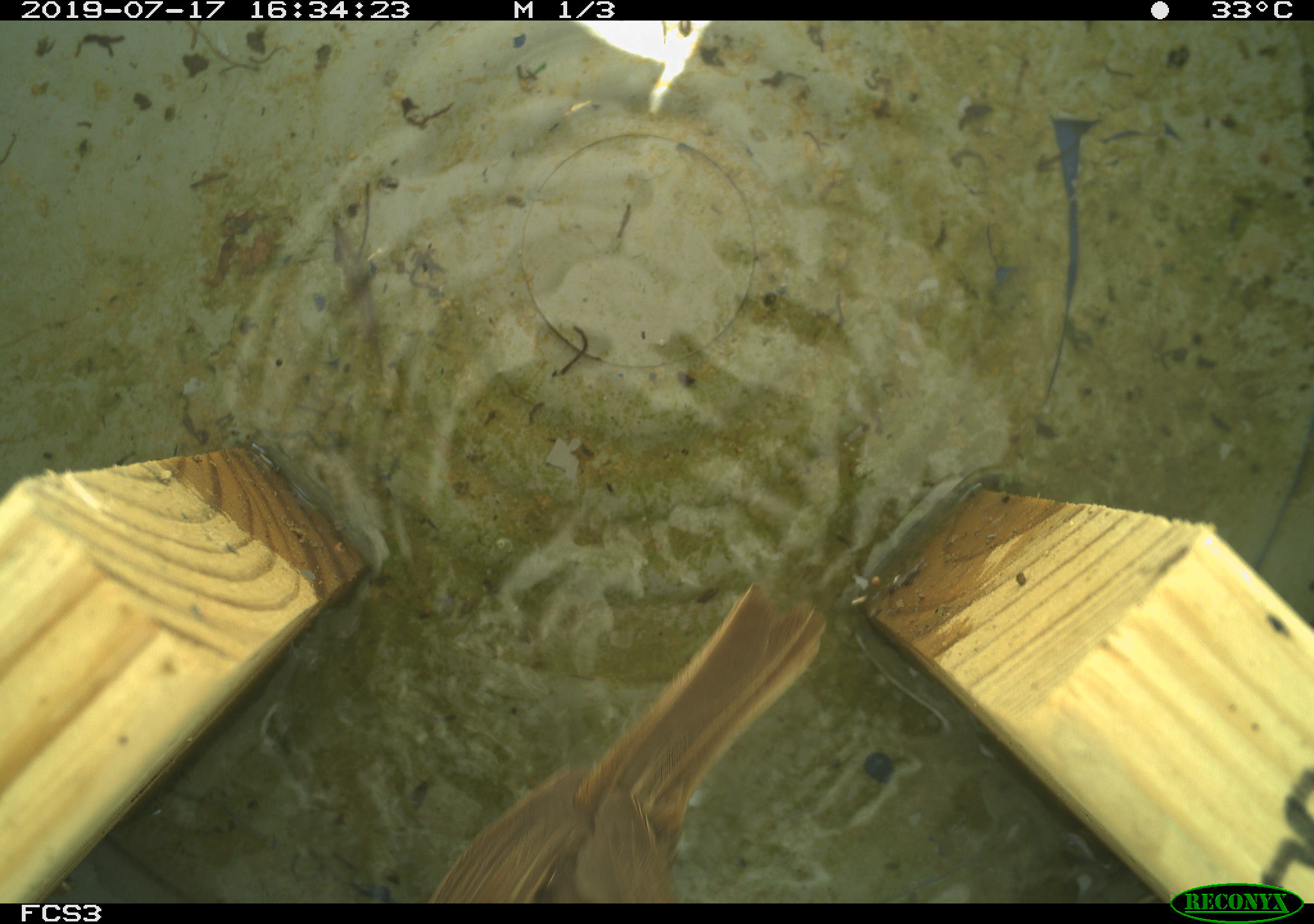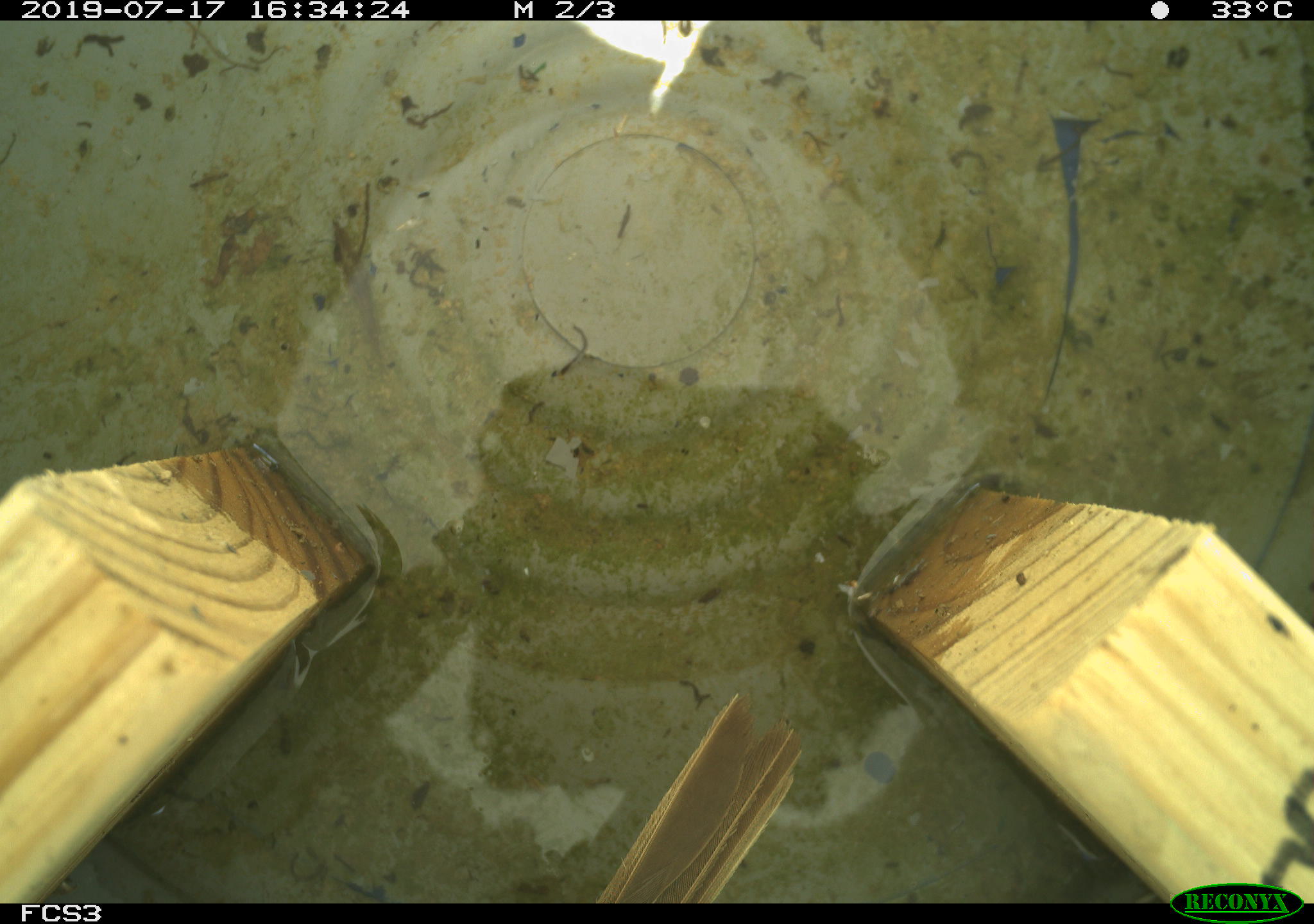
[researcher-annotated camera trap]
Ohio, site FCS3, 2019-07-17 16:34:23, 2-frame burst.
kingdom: Animalia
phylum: Chordata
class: Aves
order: Passeriformes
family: Passerellidae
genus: Melospiza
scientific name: Melospiza melodia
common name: song sparrow